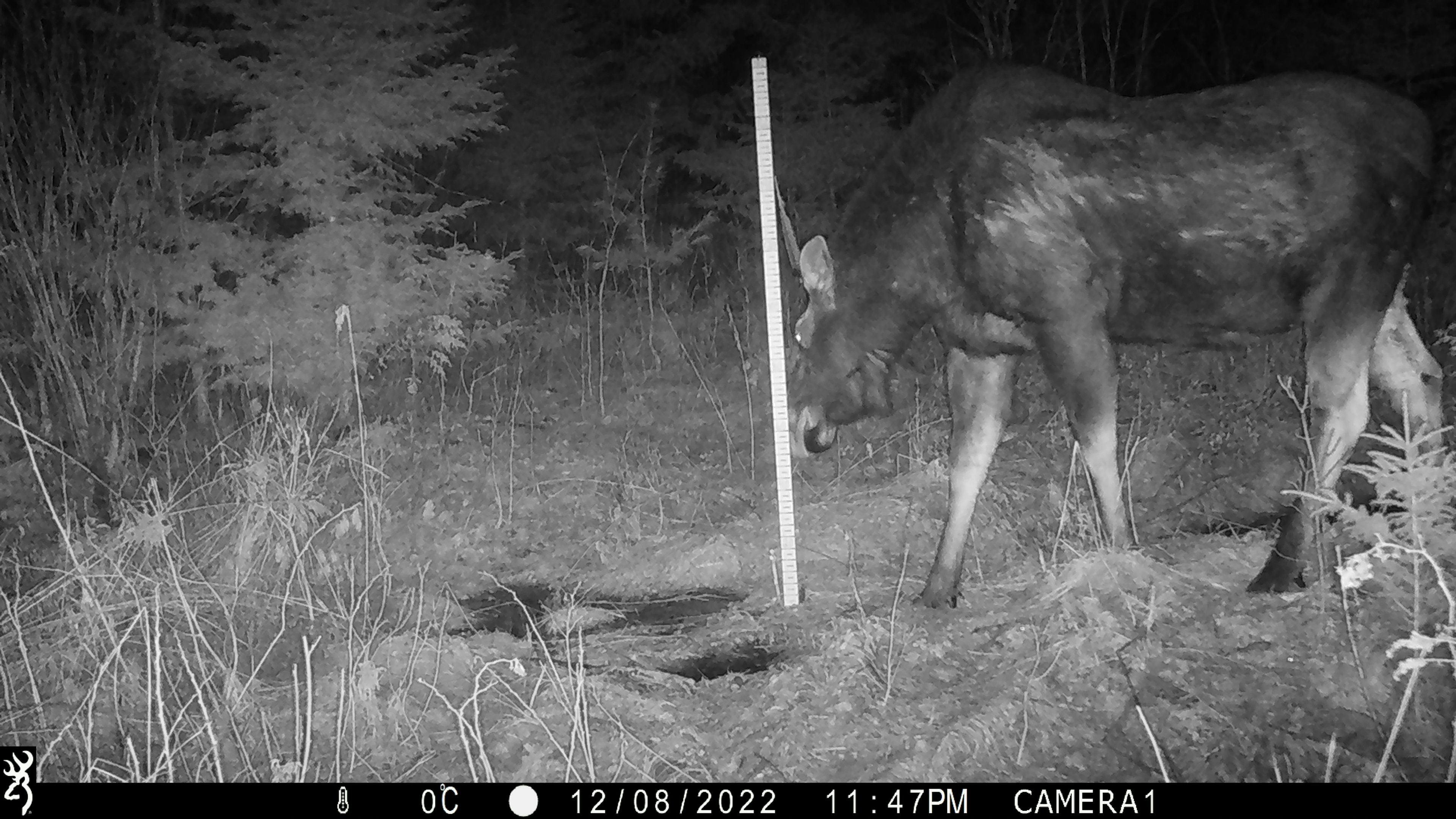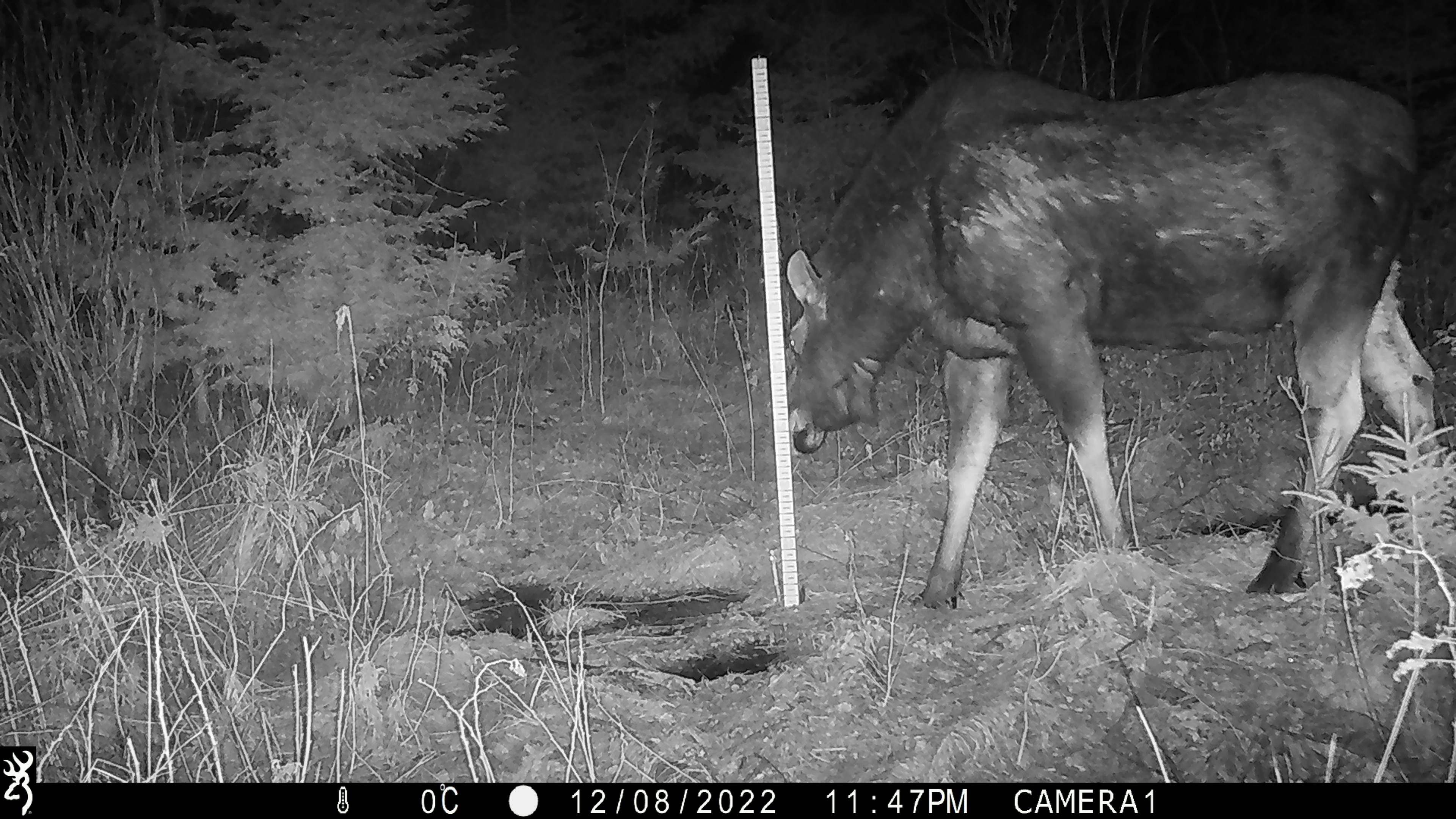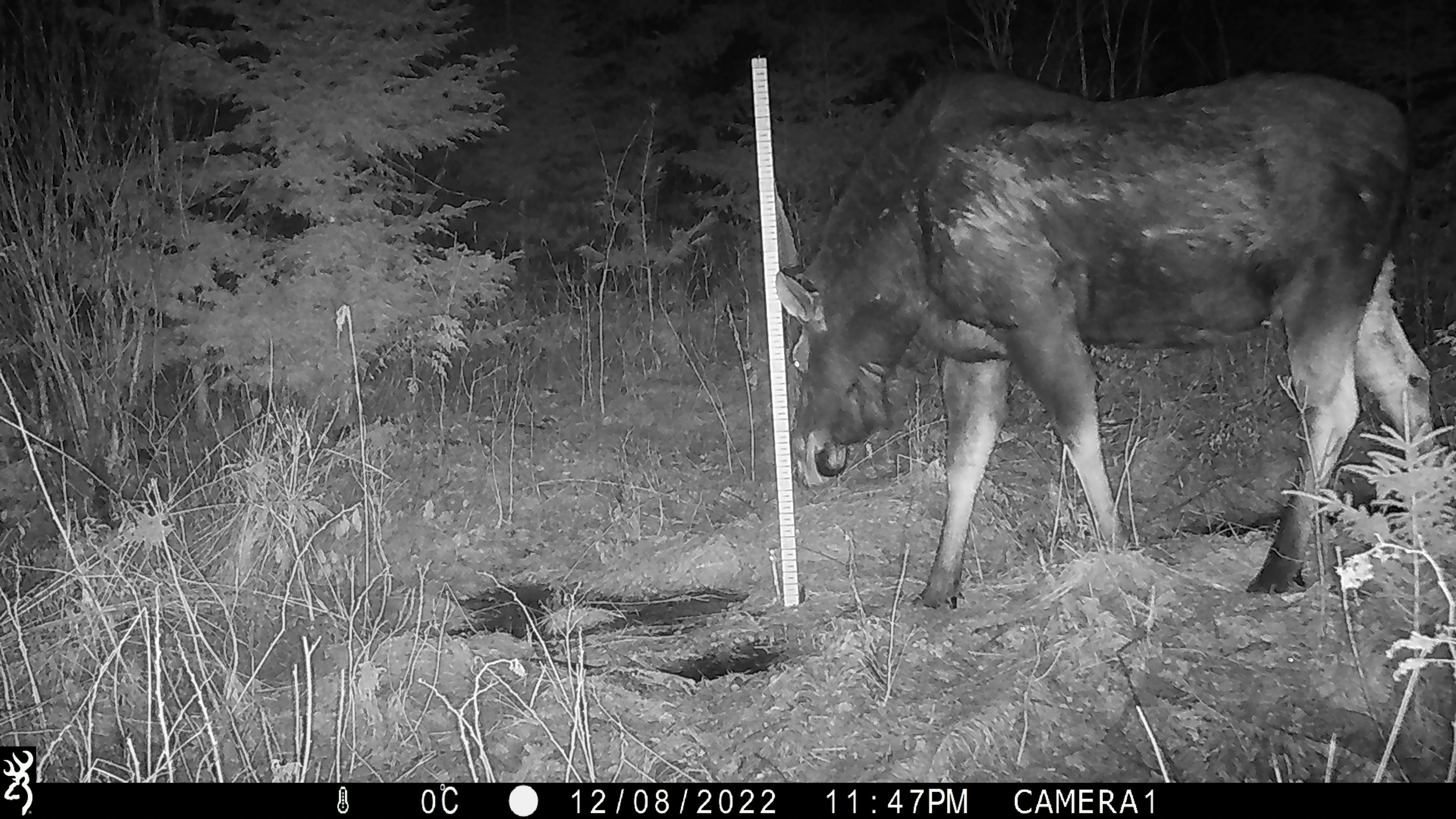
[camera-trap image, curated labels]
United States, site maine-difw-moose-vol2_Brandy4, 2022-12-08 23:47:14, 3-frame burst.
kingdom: Animalia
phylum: Chordata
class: Mammalia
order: Artiodactyla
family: Cervidae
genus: Alces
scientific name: Alces alces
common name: moose